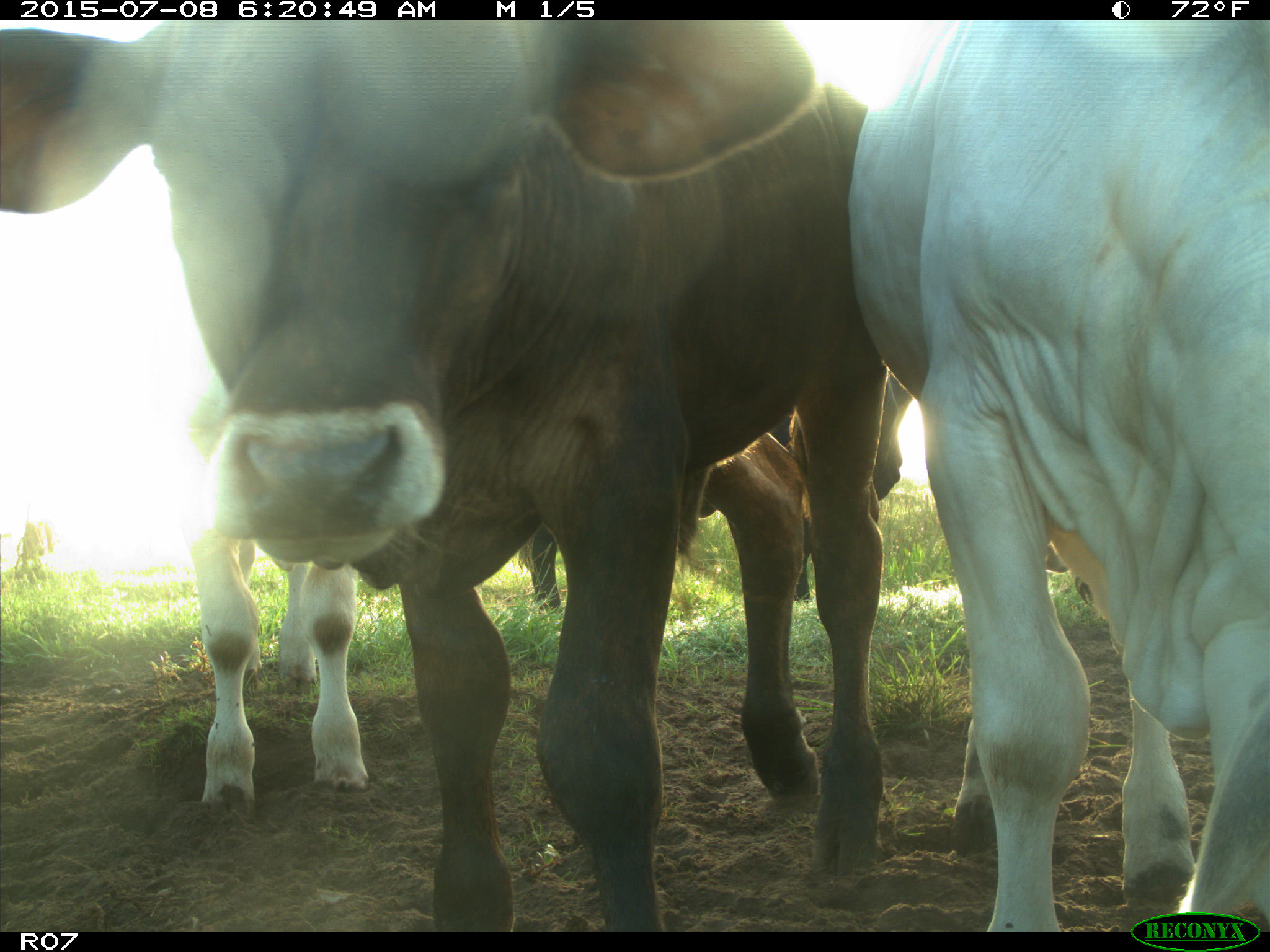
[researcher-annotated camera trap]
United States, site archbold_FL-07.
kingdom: Animalia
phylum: Chordata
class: Mammalia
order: Artiodactyla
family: Bovidae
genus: Bos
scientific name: Bos taurus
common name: domestic cow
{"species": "Bos taurus (domestic cow)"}